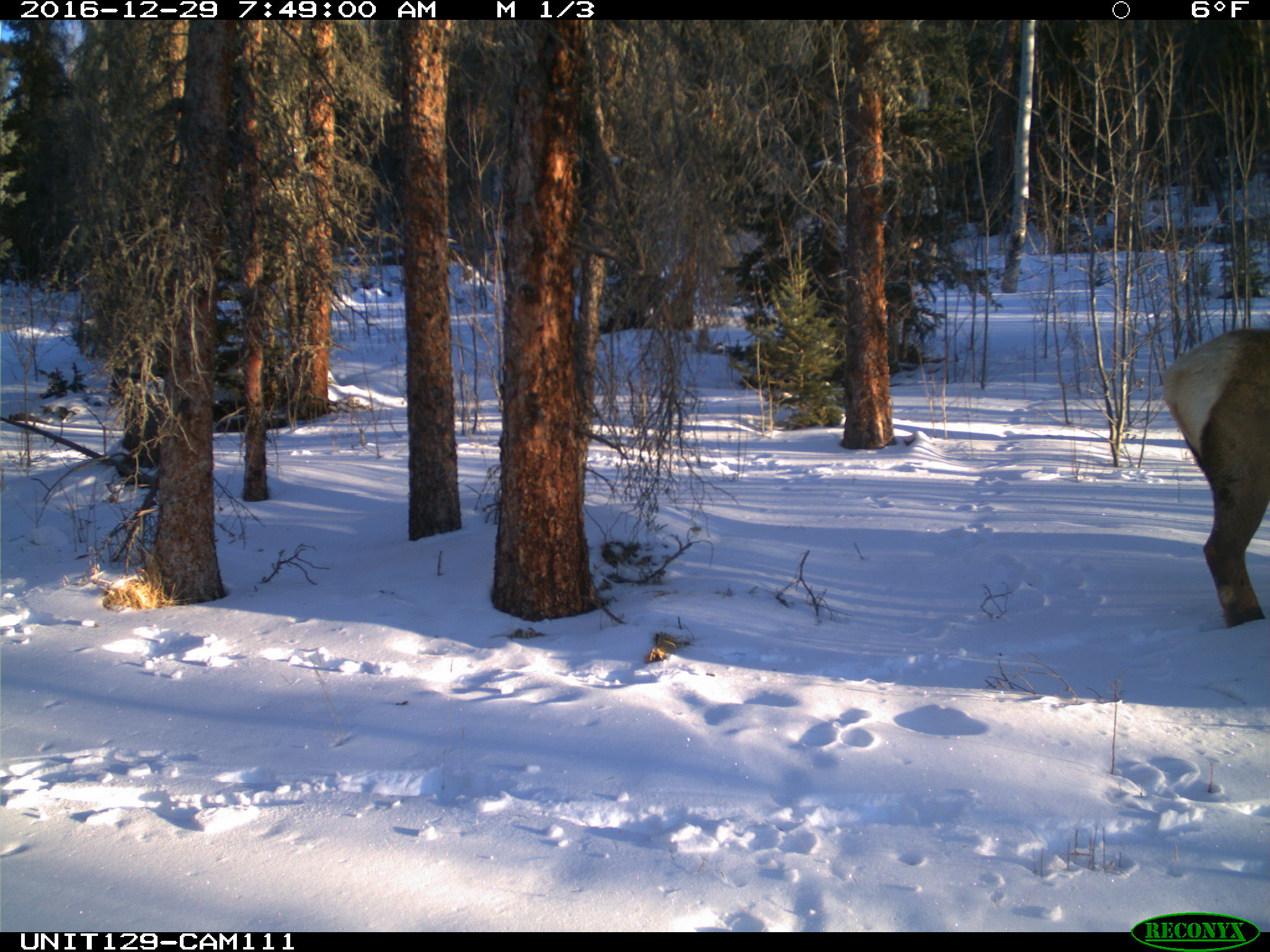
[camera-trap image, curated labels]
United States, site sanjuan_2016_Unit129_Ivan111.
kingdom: Animalia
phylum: Chordata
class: Mammalia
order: Artiodactyla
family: Cervidae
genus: Cervus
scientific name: Cervus elaphus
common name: red deer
Cervus elaphus (red deer).